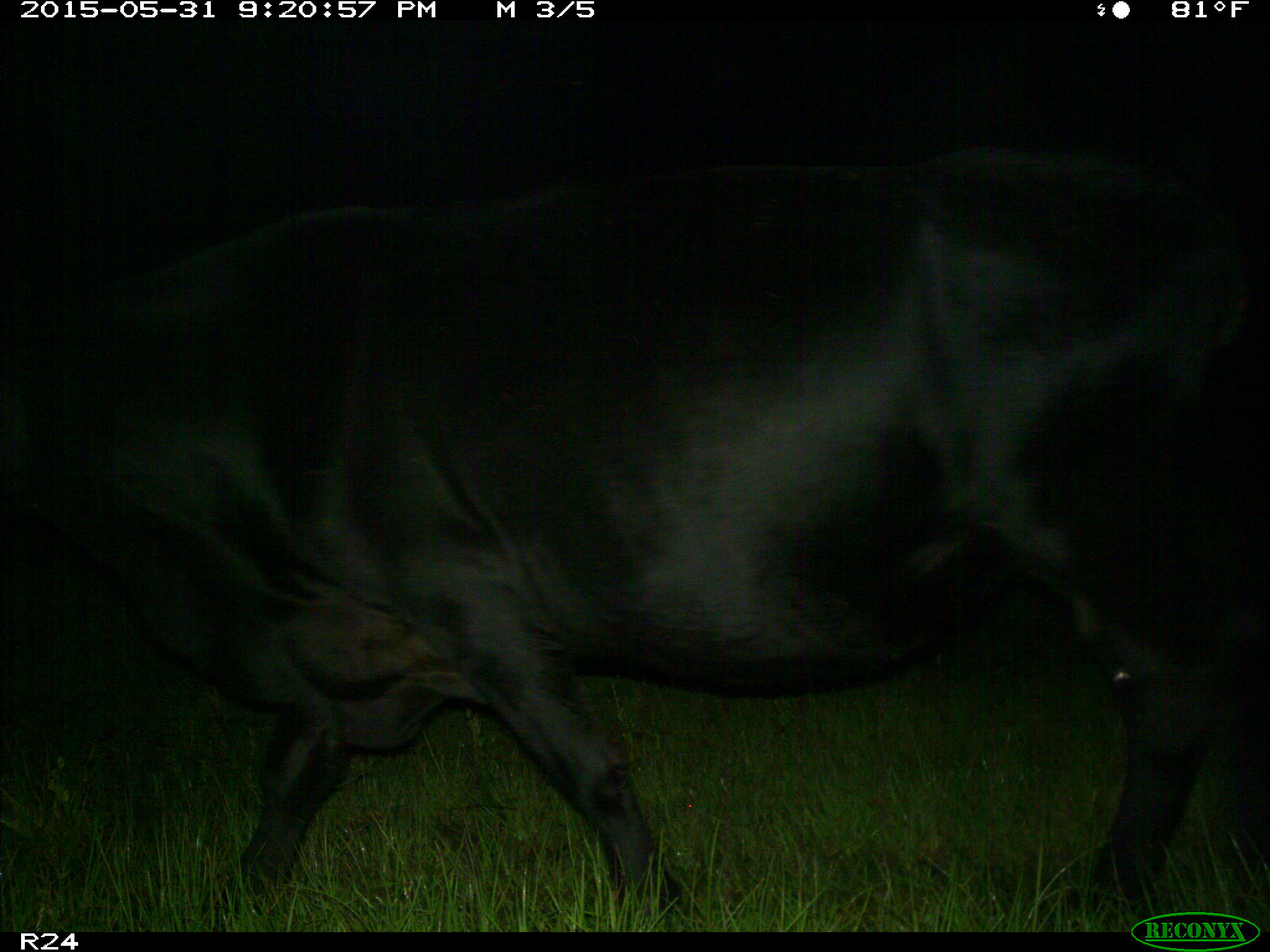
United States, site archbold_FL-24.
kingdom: Animalia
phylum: Chordata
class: Mammalia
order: Artiodactyla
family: Bovidae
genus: Bos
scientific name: Bos taurus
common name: domestic cow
Bos taurus (domestic cow).